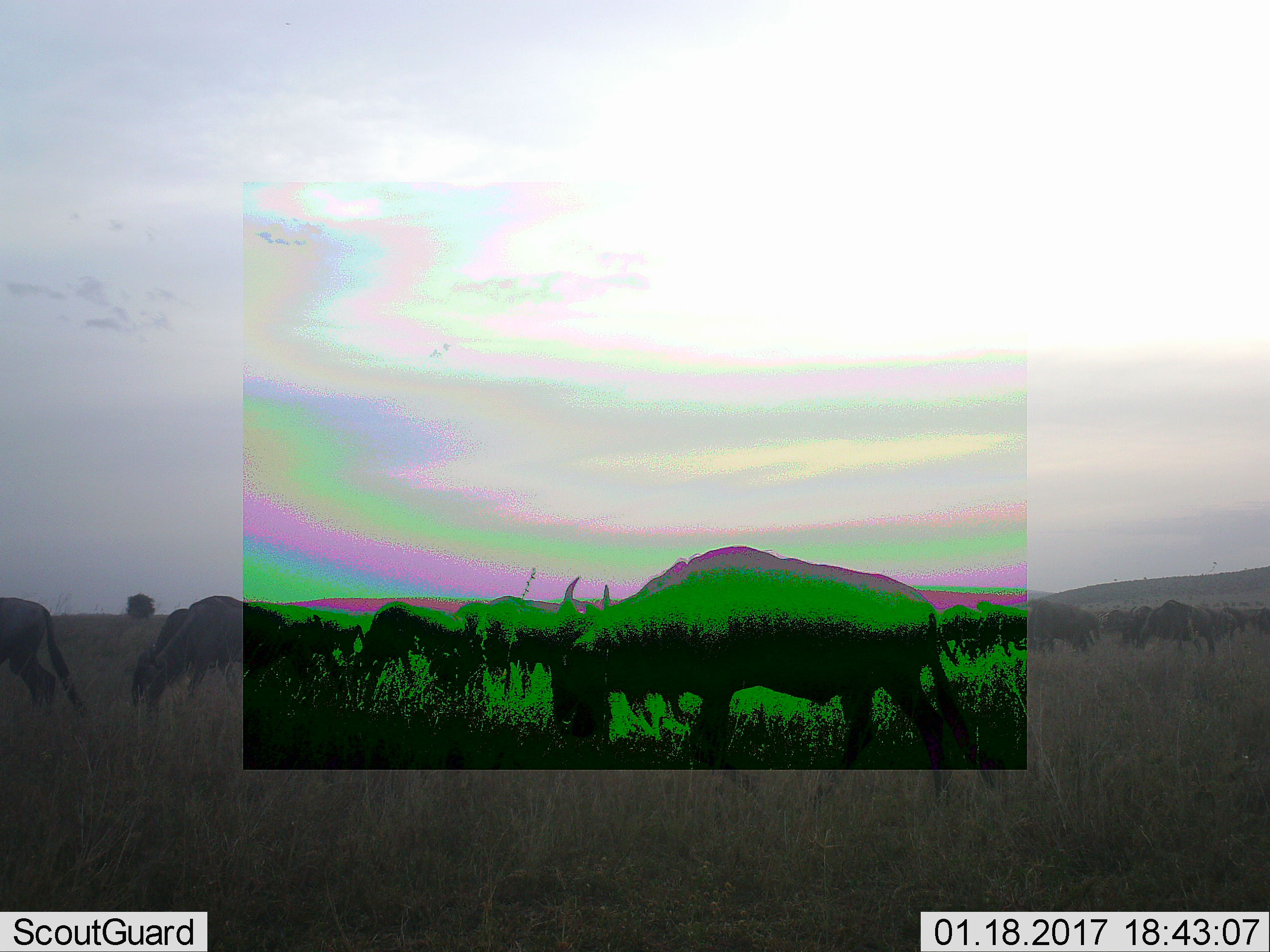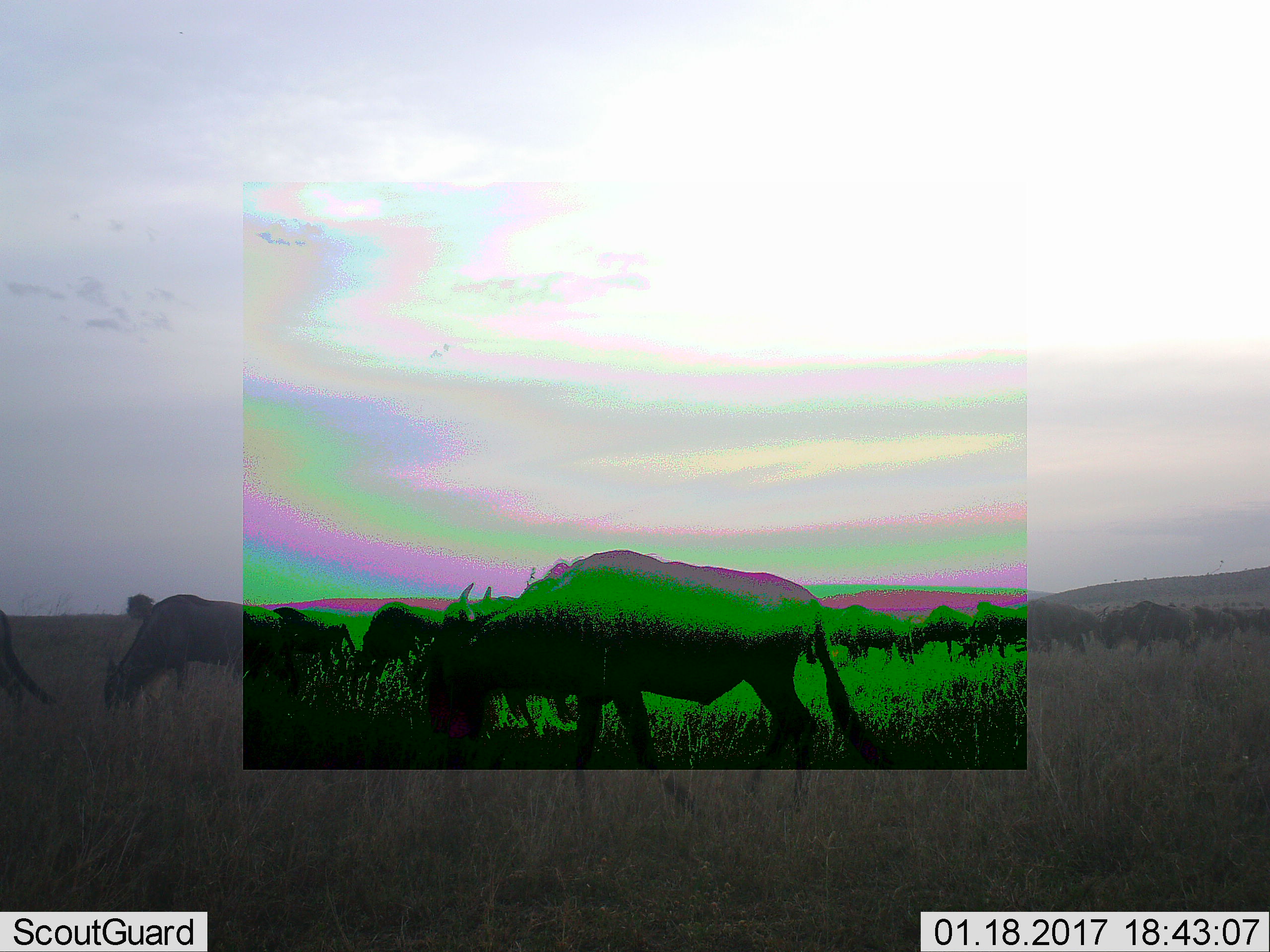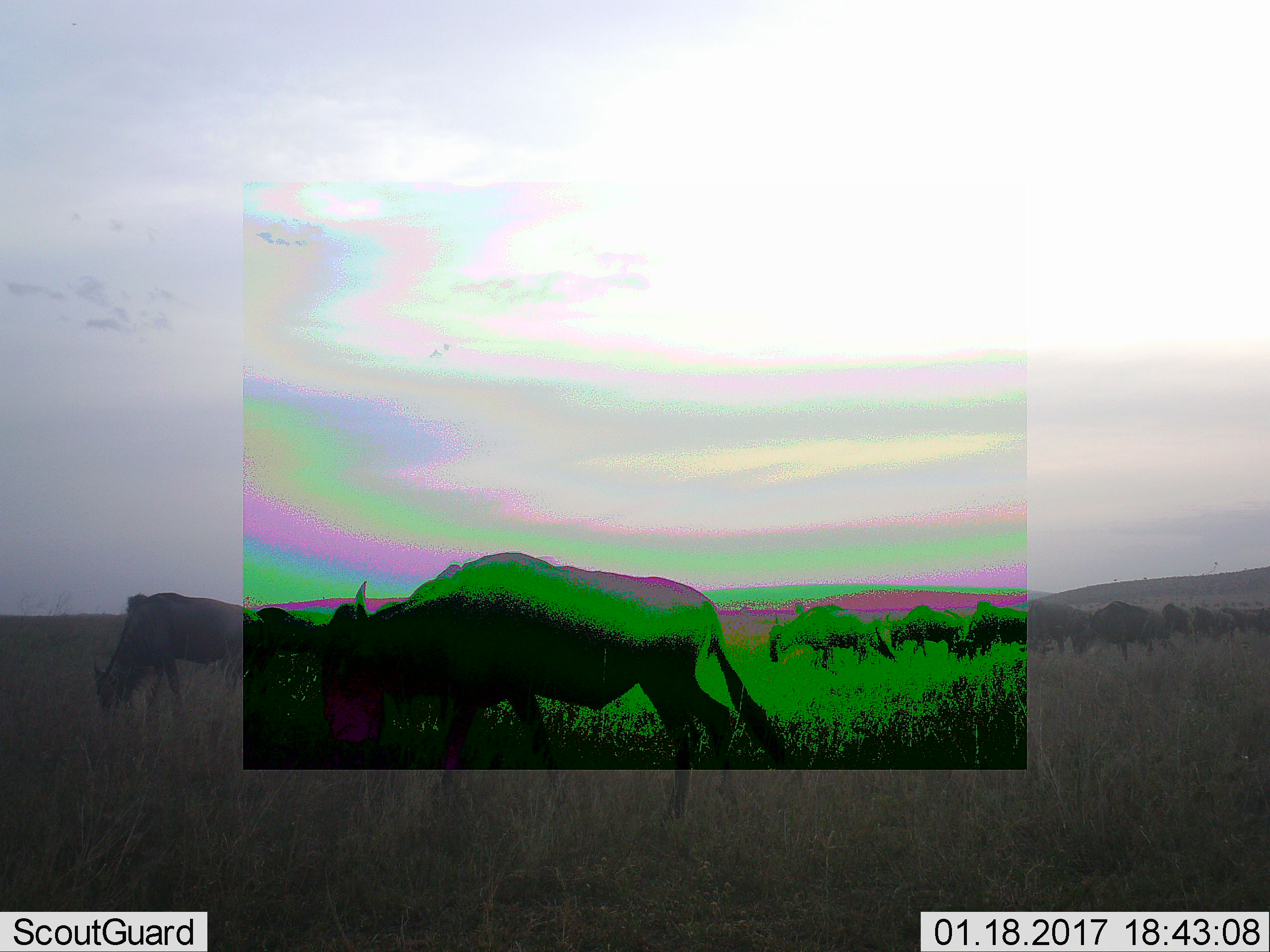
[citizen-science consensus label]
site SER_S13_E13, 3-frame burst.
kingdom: Animalia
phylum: Chordata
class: Mammalia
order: Artiodactyla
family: Bovidae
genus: Connochaetes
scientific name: Connochaetes taurinus taurinus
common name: blue wildebeest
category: wildebeestblue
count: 11-50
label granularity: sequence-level